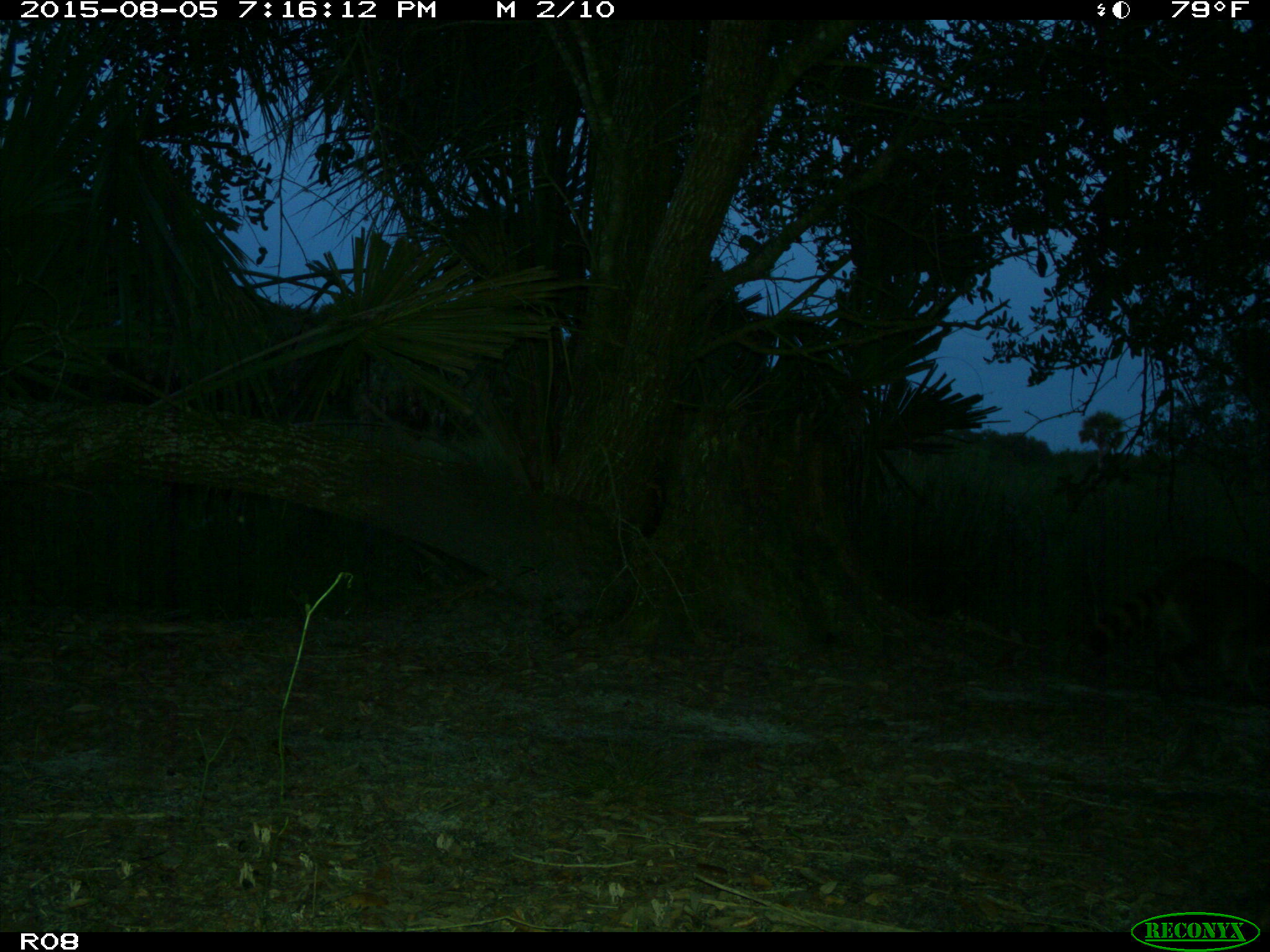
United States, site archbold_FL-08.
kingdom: Animalia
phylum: Chordata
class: Mammalia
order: Carnivora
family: Procyonidae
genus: Procyon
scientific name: Procyon lotor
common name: common raccoon